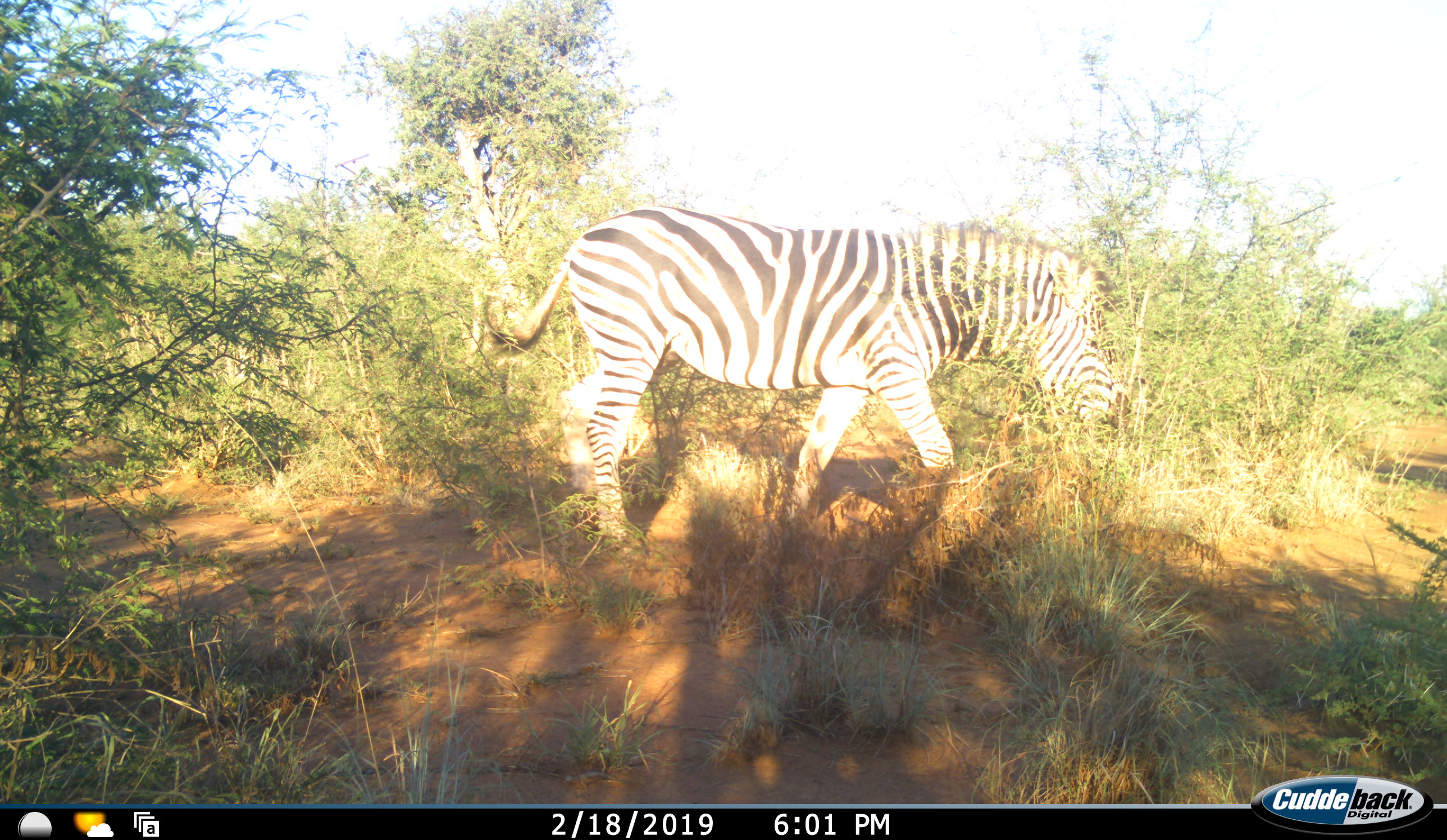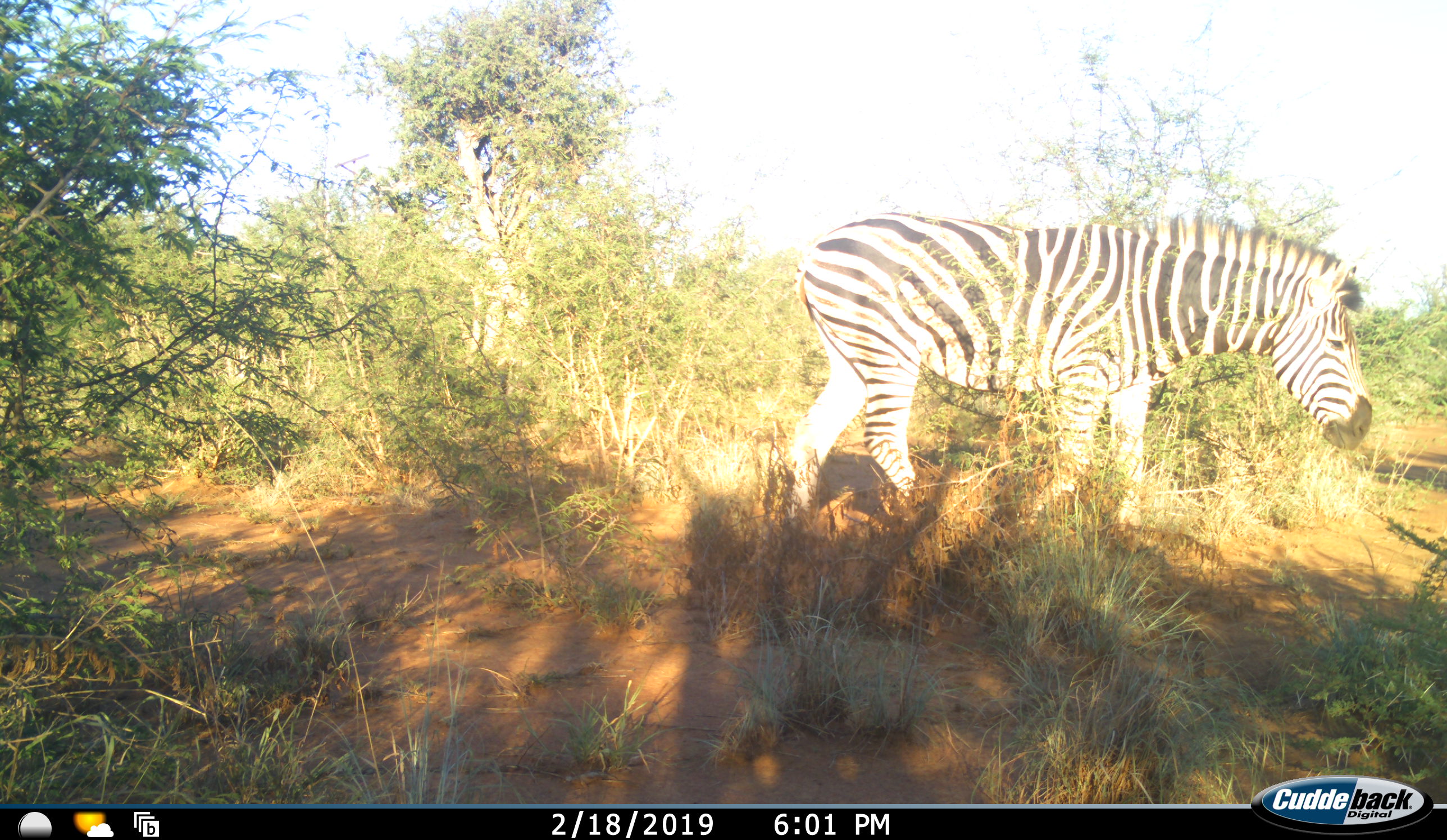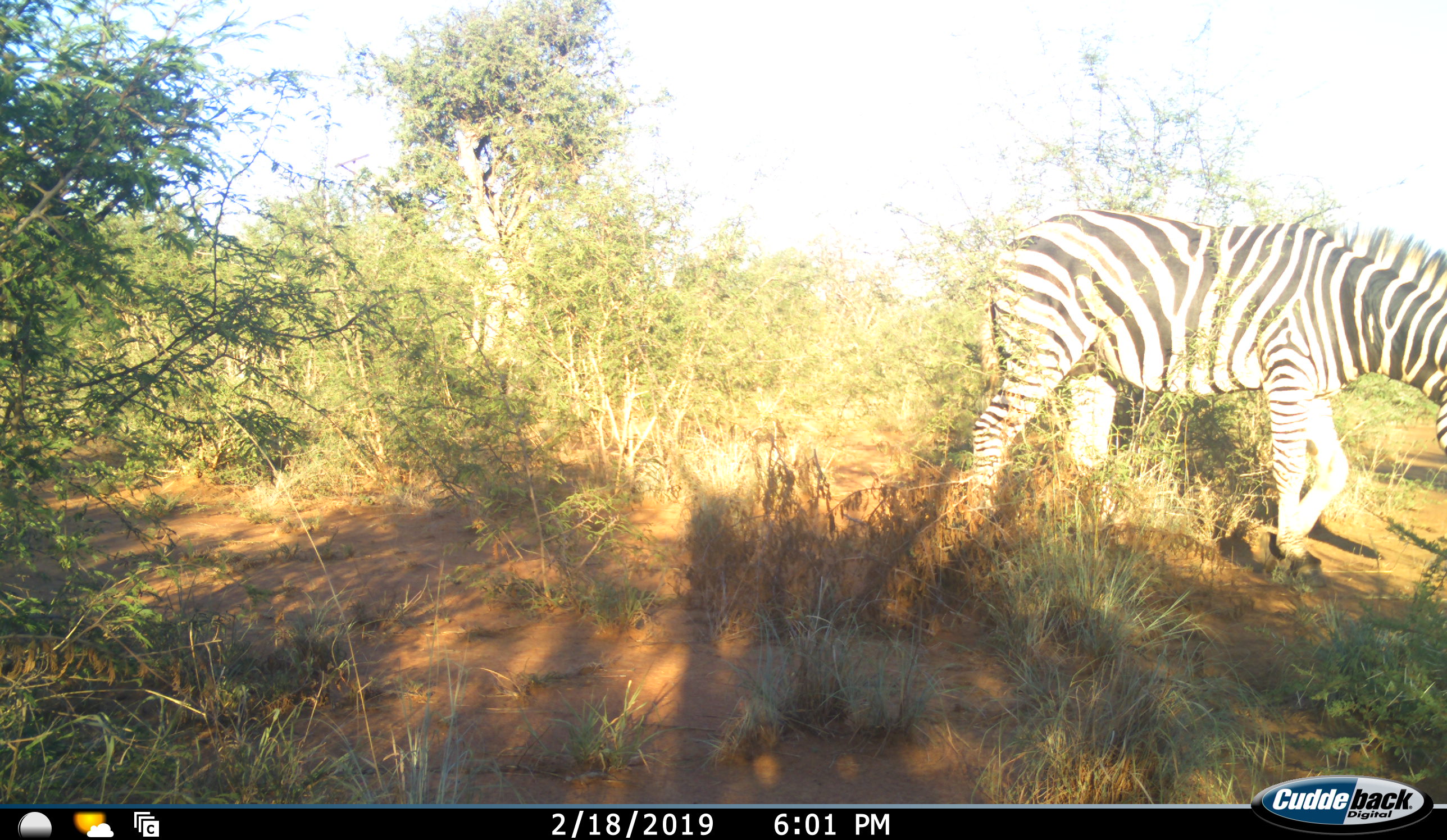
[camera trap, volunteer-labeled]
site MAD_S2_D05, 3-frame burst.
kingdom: Animalia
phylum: Chordata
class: Mammalia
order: Perissodactyla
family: Equidae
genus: Equus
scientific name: Equus quagga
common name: plains zebra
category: zebraplains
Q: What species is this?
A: Zebraplains (plains zebra) (Equus quagga).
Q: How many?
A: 1.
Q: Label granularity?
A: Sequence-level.